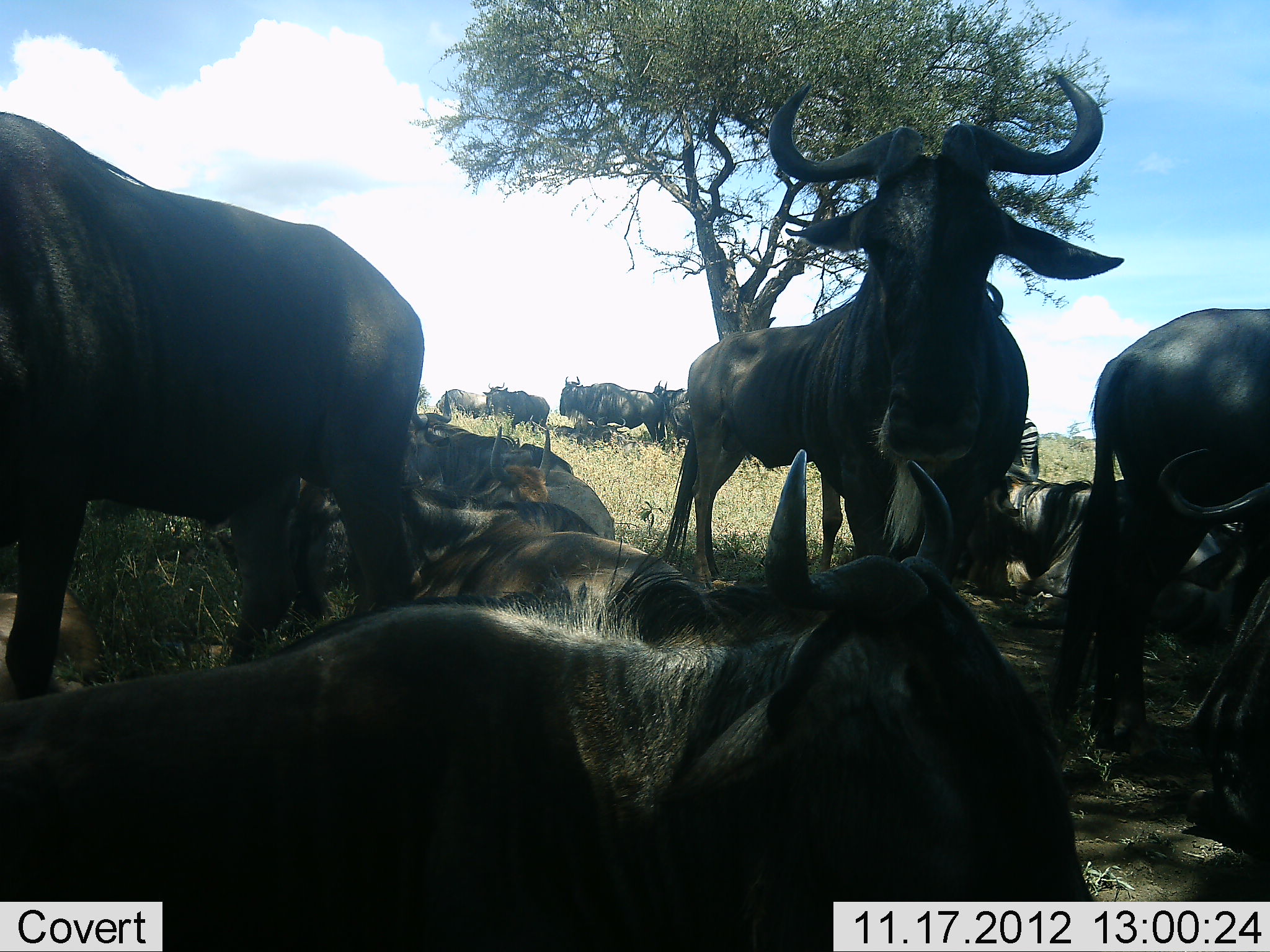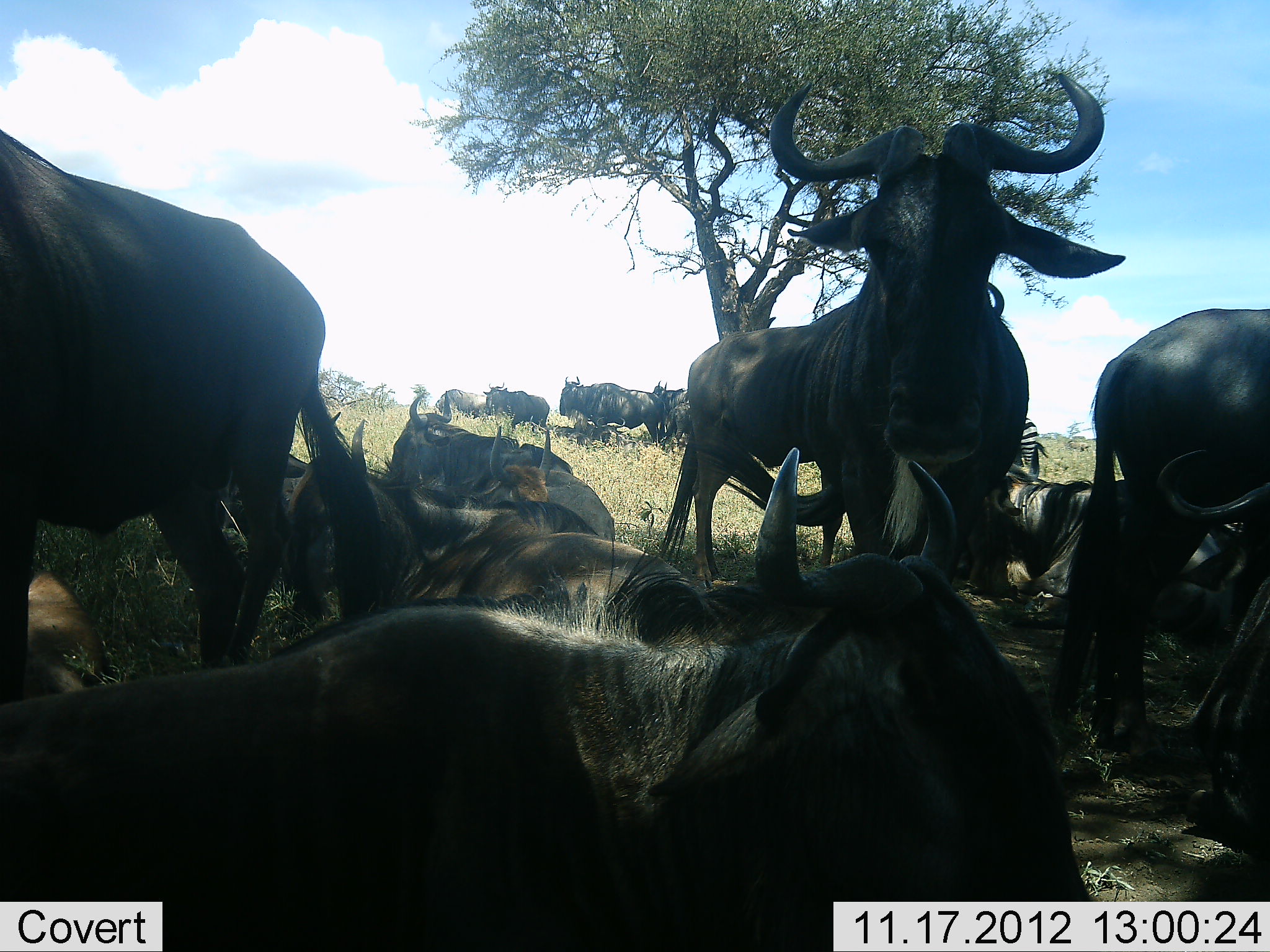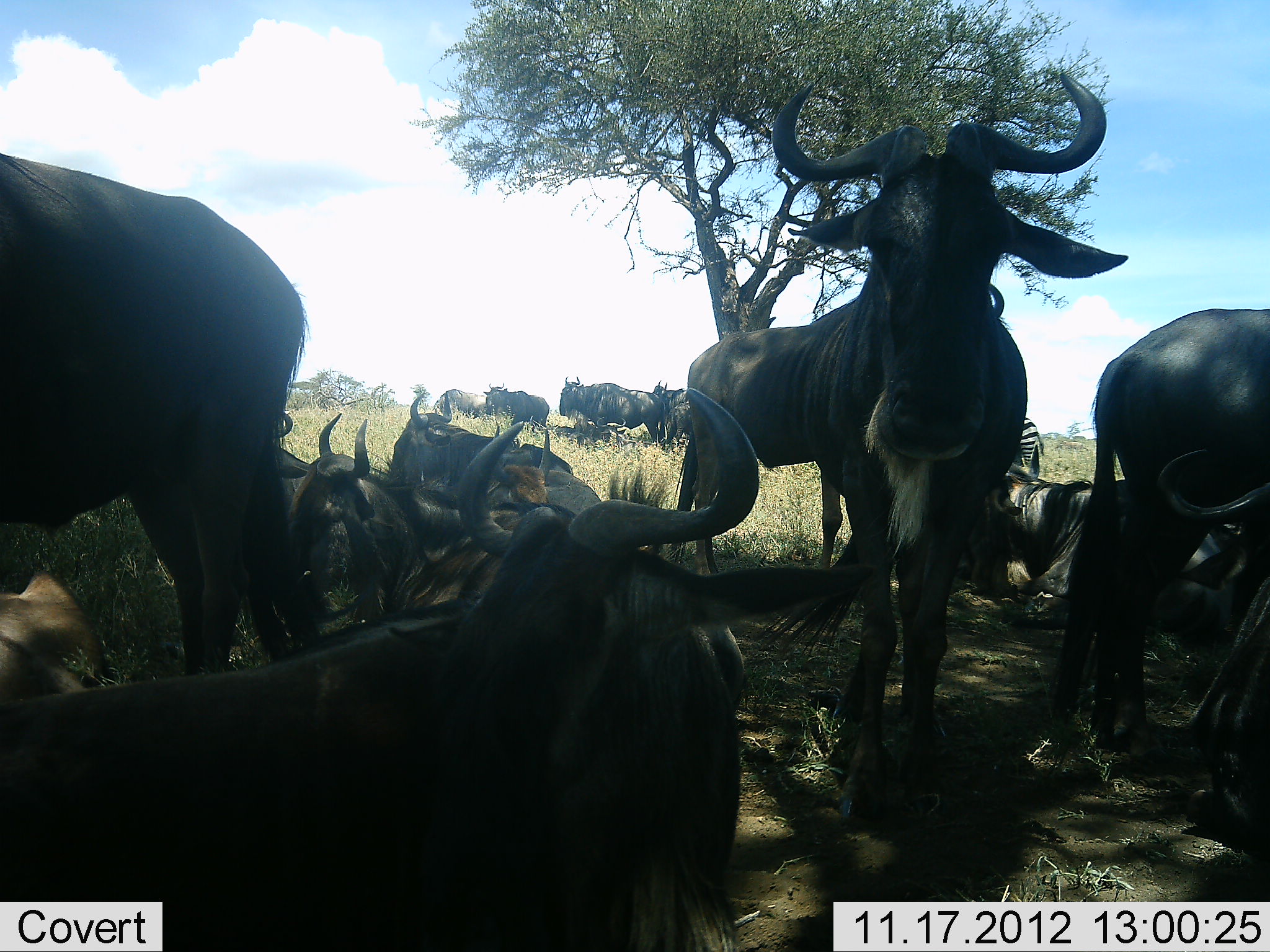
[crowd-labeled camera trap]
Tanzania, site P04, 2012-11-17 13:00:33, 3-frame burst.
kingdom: Animalia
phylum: Chordata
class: Mammalia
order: Artiodactyla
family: Bovidae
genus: Connochaetes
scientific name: Connochaetes taurinus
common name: blue wildebeest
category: wildebeest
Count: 11-50.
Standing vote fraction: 64%.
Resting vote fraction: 100%.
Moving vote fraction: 18%.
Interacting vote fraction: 0%.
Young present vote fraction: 0%.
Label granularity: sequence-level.